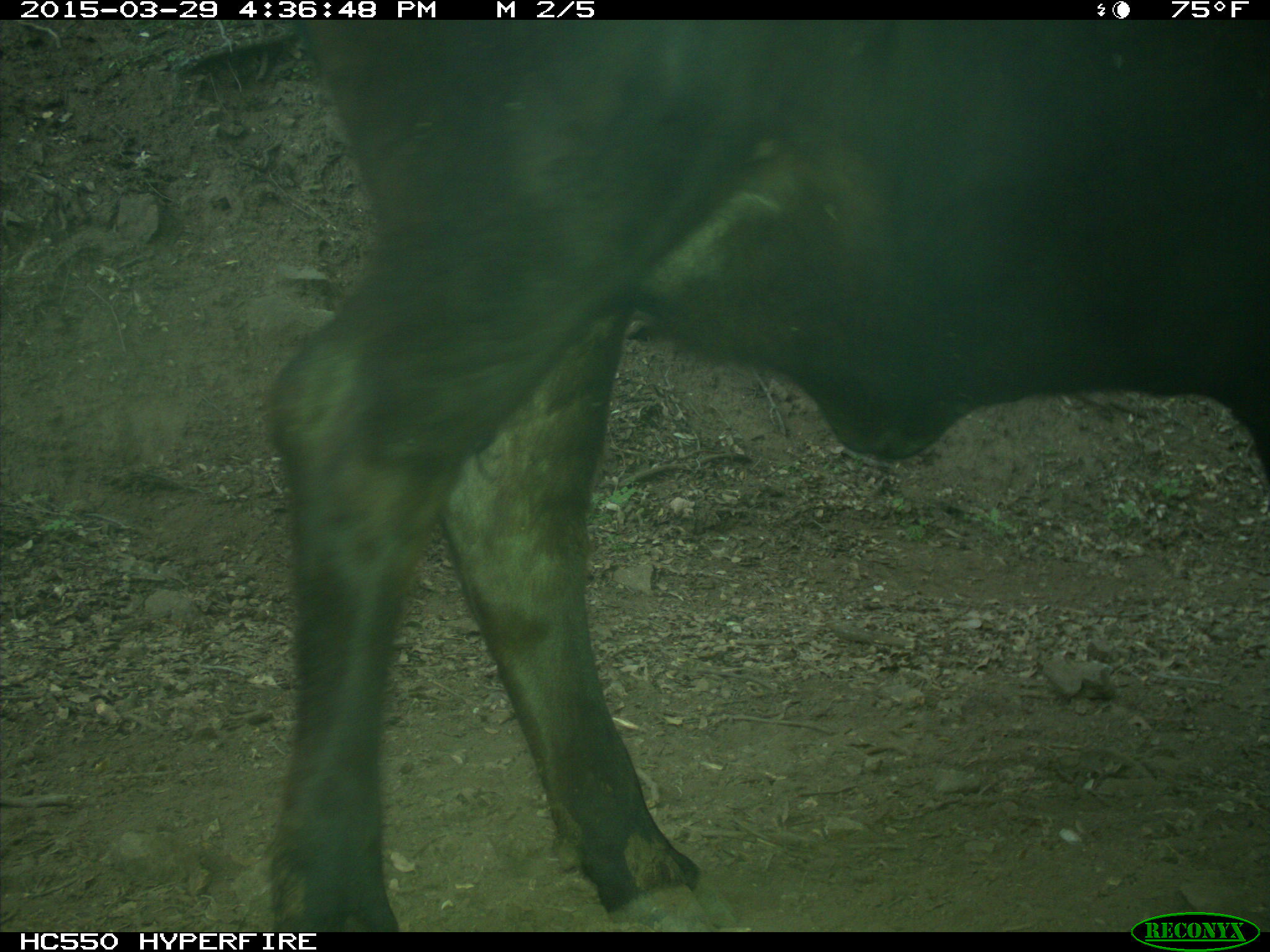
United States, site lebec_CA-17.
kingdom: Animalia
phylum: Chordata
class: Mammalia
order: Artiodactyla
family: Bovidae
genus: Bos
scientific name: Bos taurus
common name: domestic cow